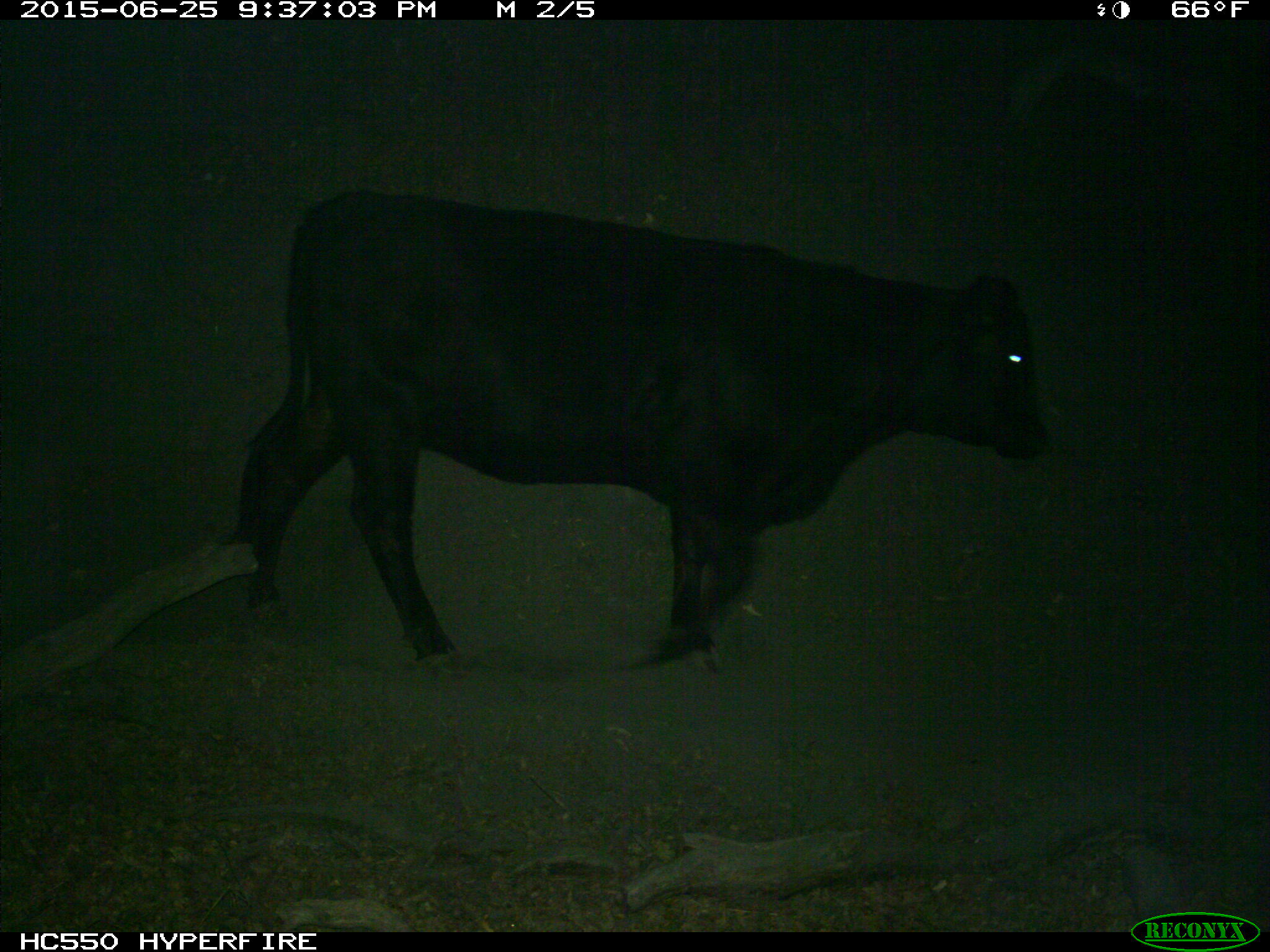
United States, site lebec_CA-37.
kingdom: Animalia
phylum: Chordata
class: Mammalia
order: Artiodactyla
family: Bovidae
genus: Bos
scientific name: Bos taurus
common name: domestic cow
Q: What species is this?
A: Bos taurus (domestic cow).